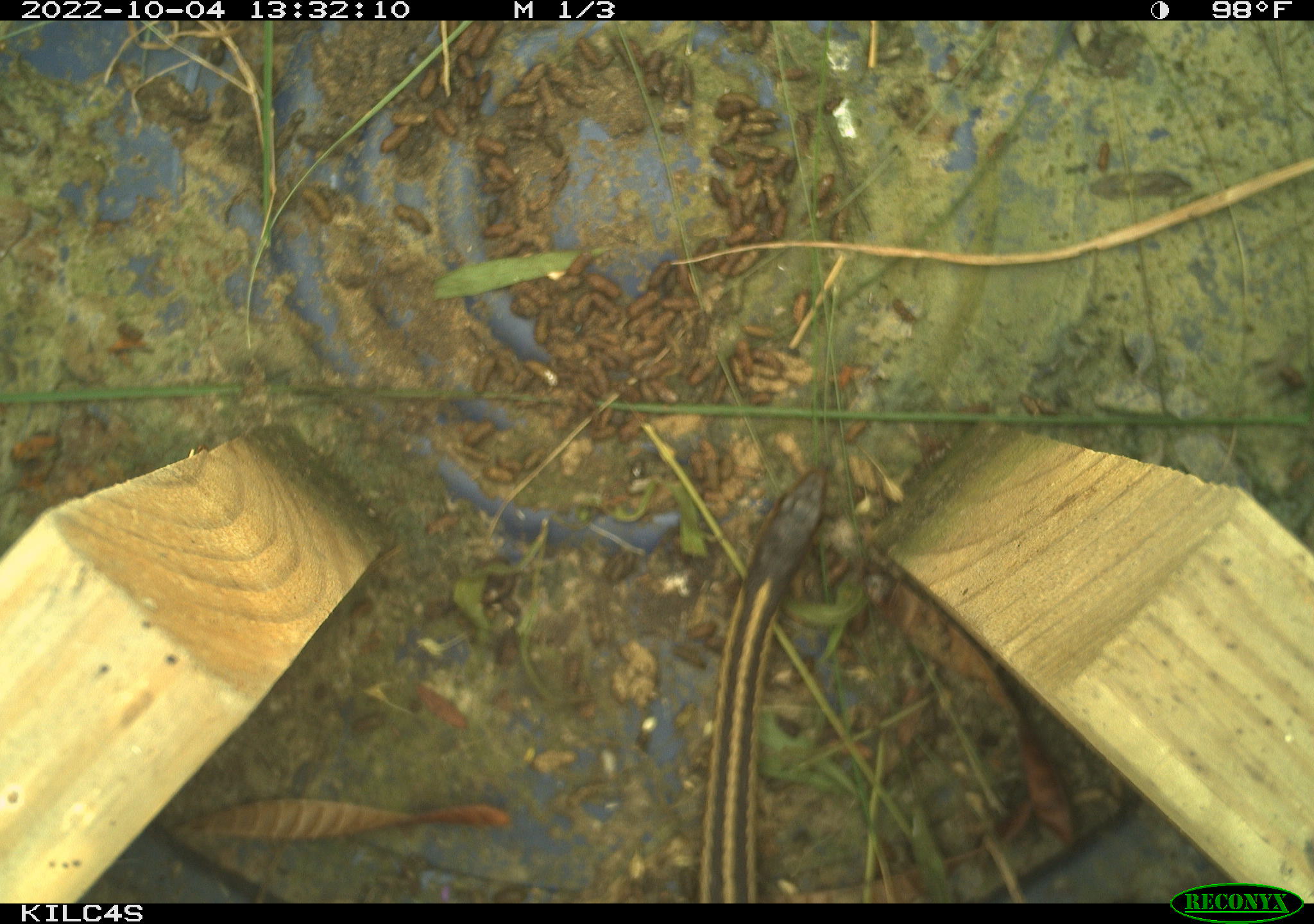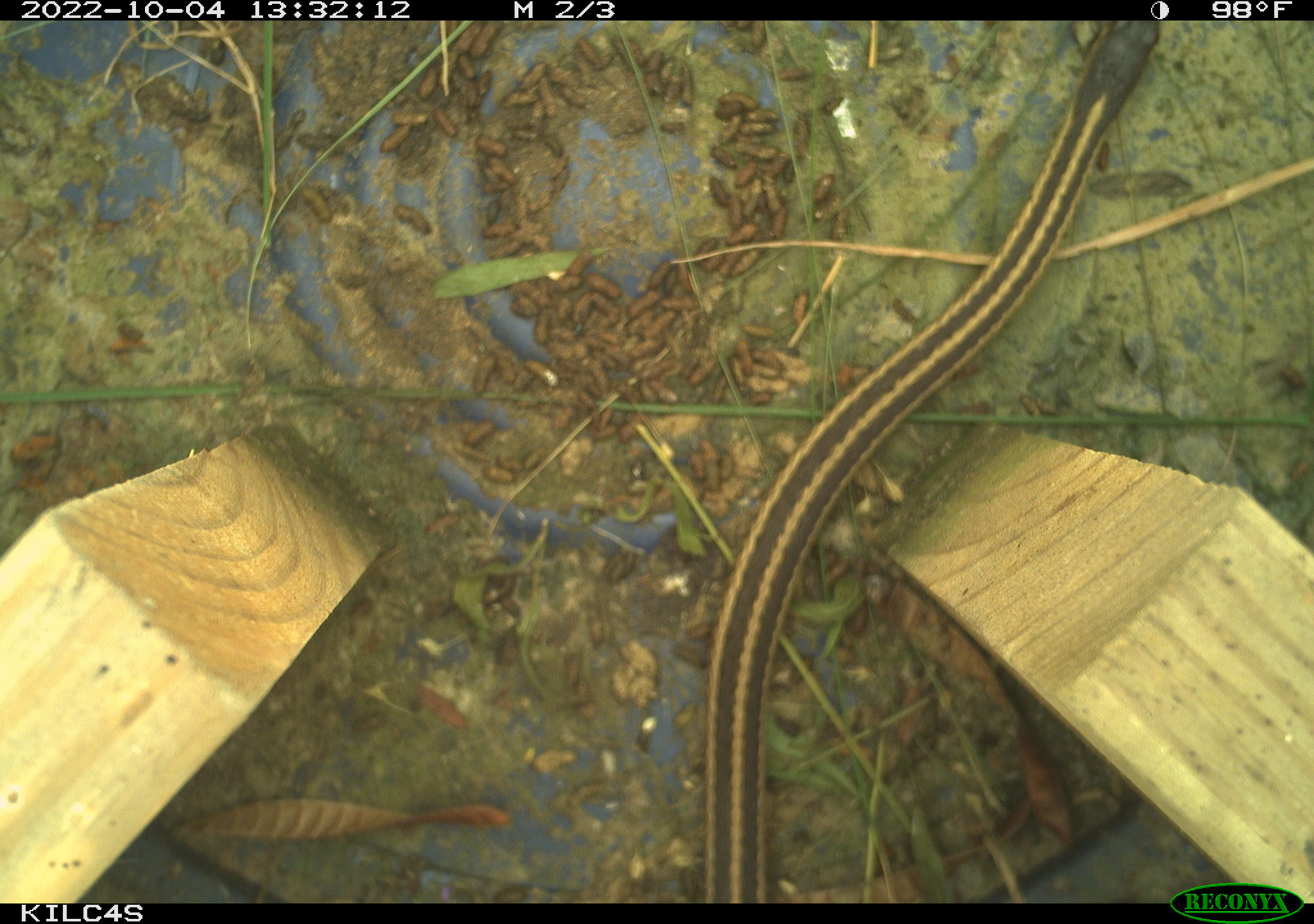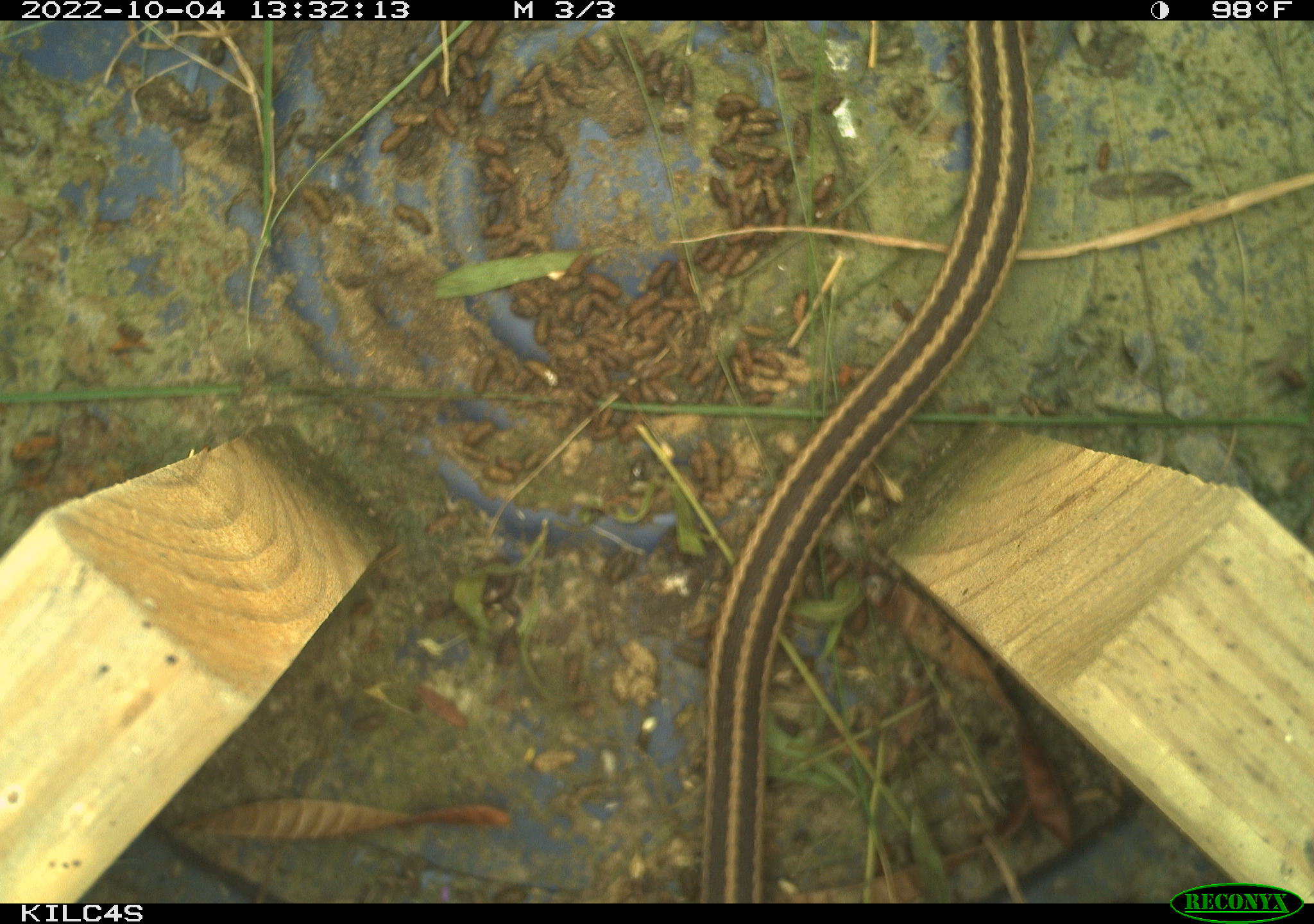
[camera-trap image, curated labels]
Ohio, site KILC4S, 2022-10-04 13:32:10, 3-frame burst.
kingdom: Animalia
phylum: Chordata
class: Reptilia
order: Squamata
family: Colubridae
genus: Thamnophis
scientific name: Thamnophis sirtalis sirtalis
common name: eastern gartersnake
Eastern gartersnake (Thamnophis sirtalis sirtalis).